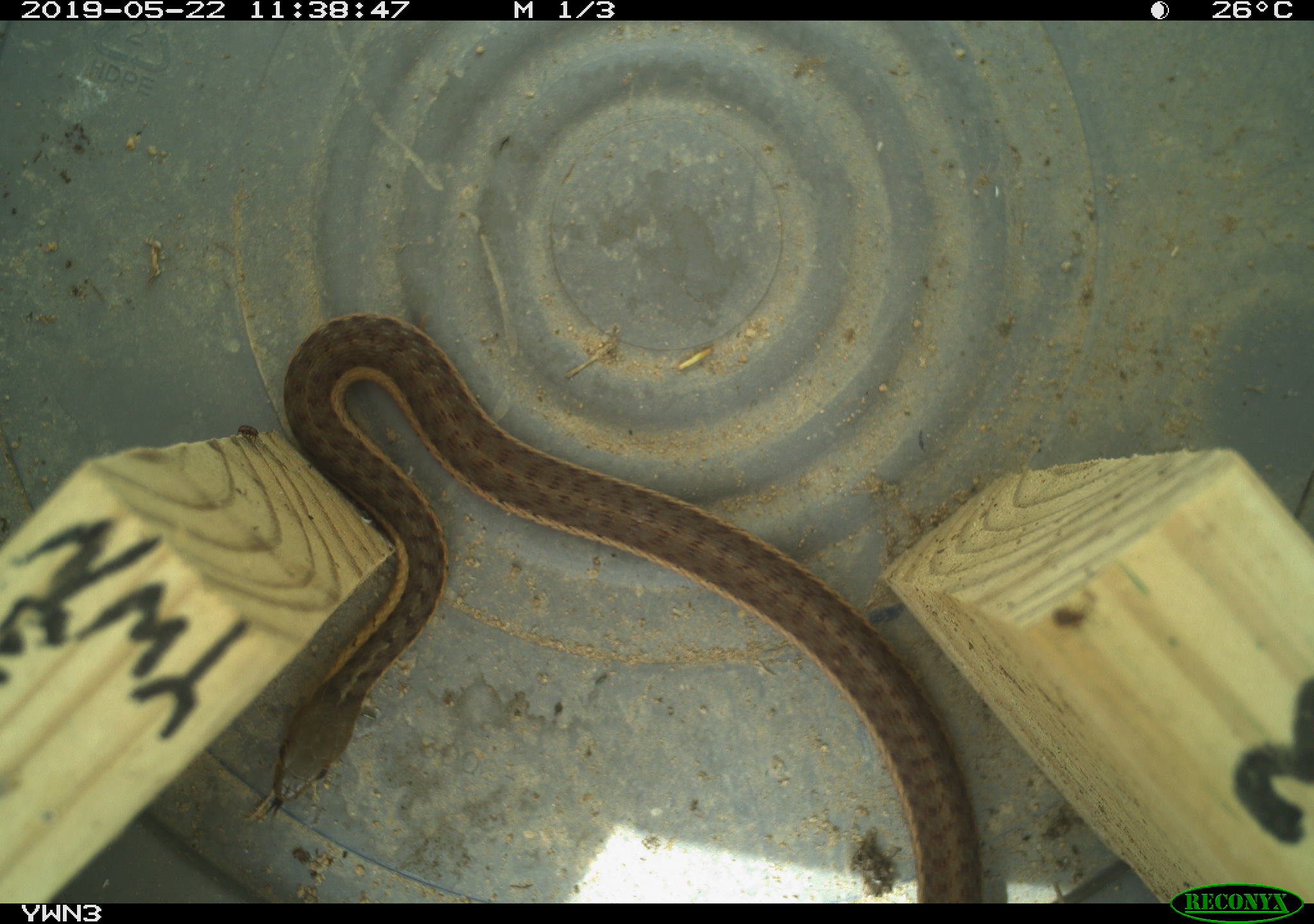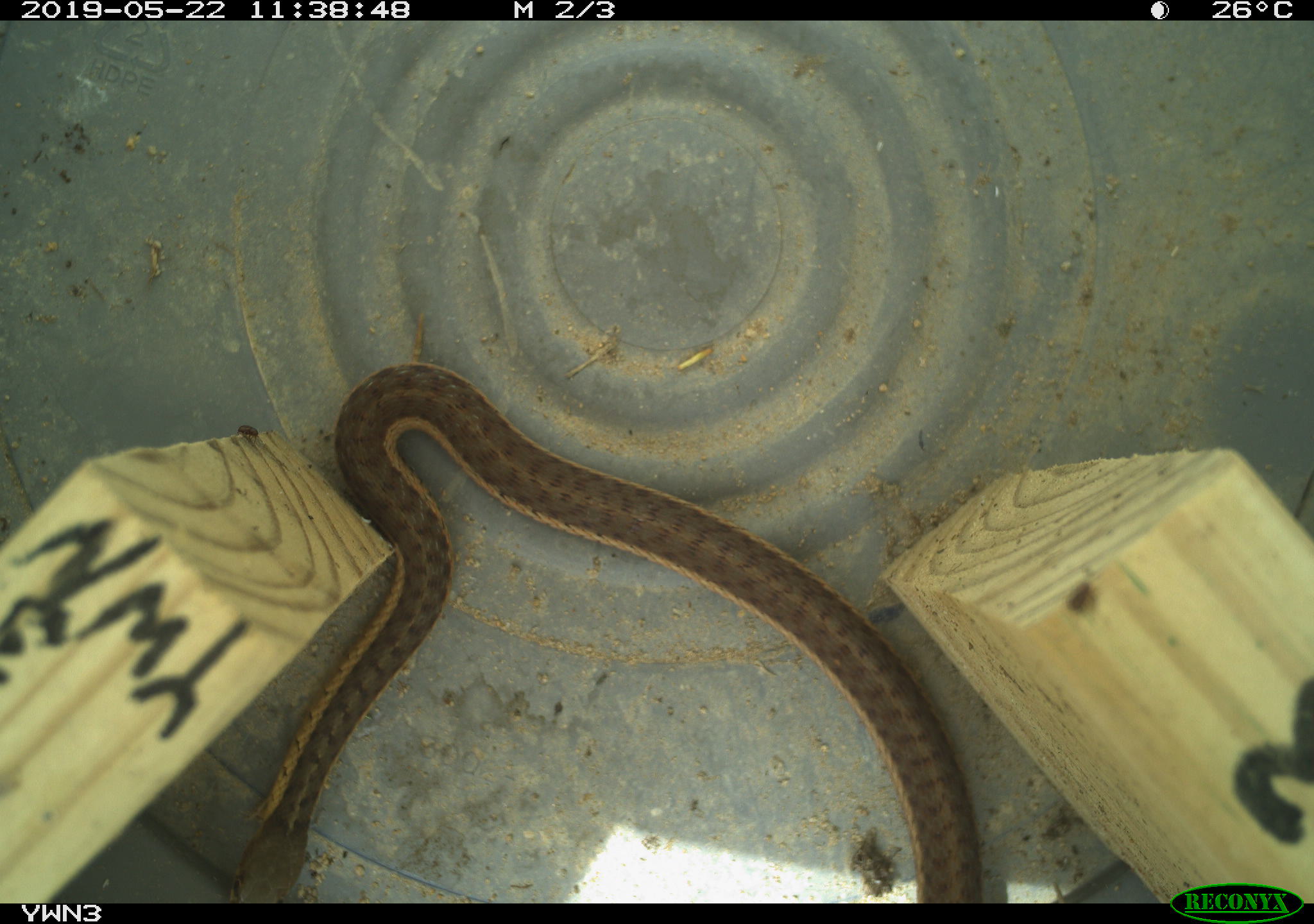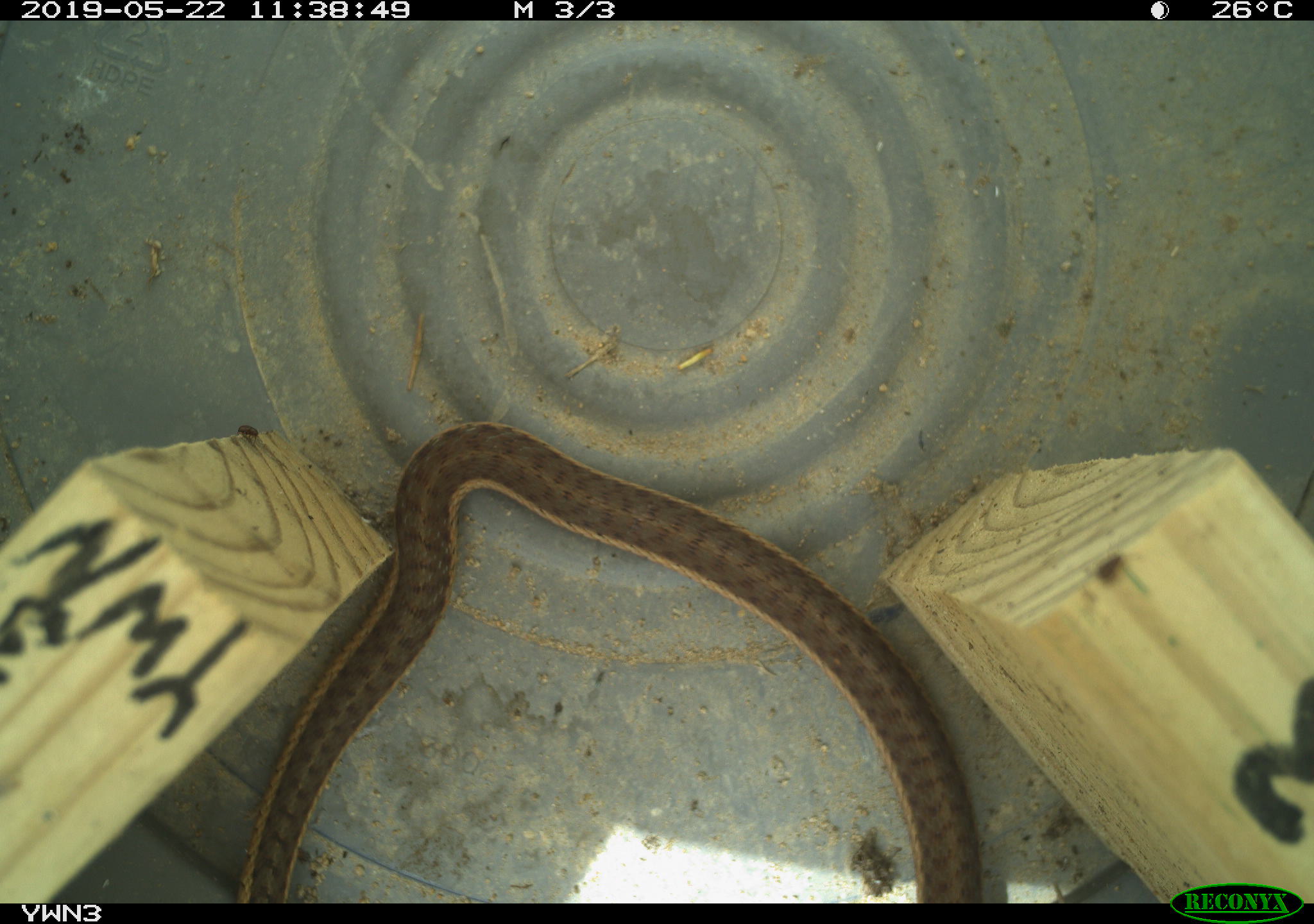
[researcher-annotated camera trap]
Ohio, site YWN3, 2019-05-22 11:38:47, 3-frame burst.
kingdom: Animalia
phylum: Chordata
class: Reptilia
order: Squamata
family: Colubridae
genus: Thamnophis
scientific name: Thamnophis sirtalis sirtalis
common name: eastern gartersnake